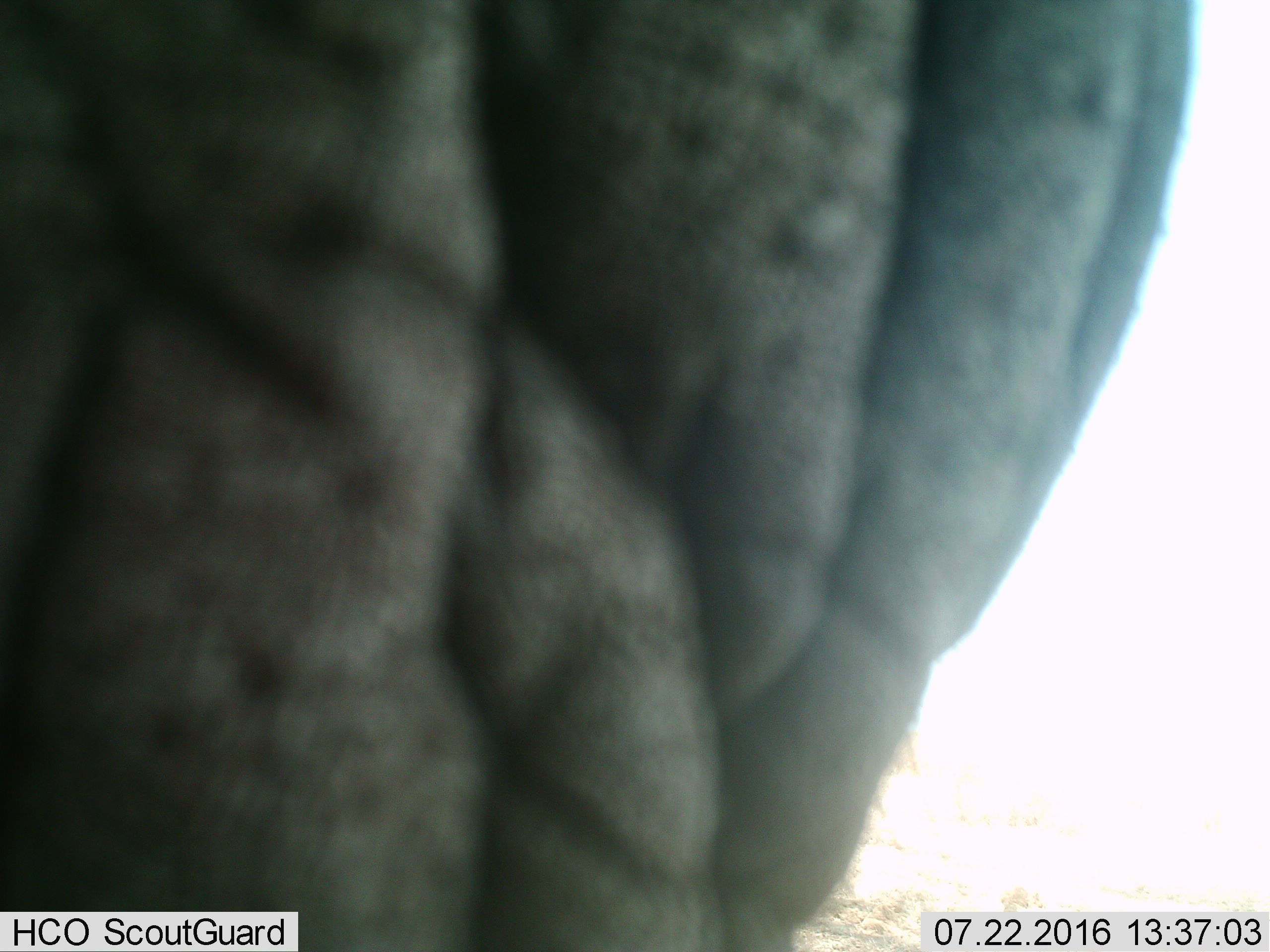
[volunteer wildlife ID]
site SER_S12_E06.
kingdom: Animalia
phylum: Chordata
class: Mammalia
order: Proboscidea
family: Elephantidae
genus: Loxodonta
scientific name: Loxodonta africana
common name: african bush elephant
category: elephant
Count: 1.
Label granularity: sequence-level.